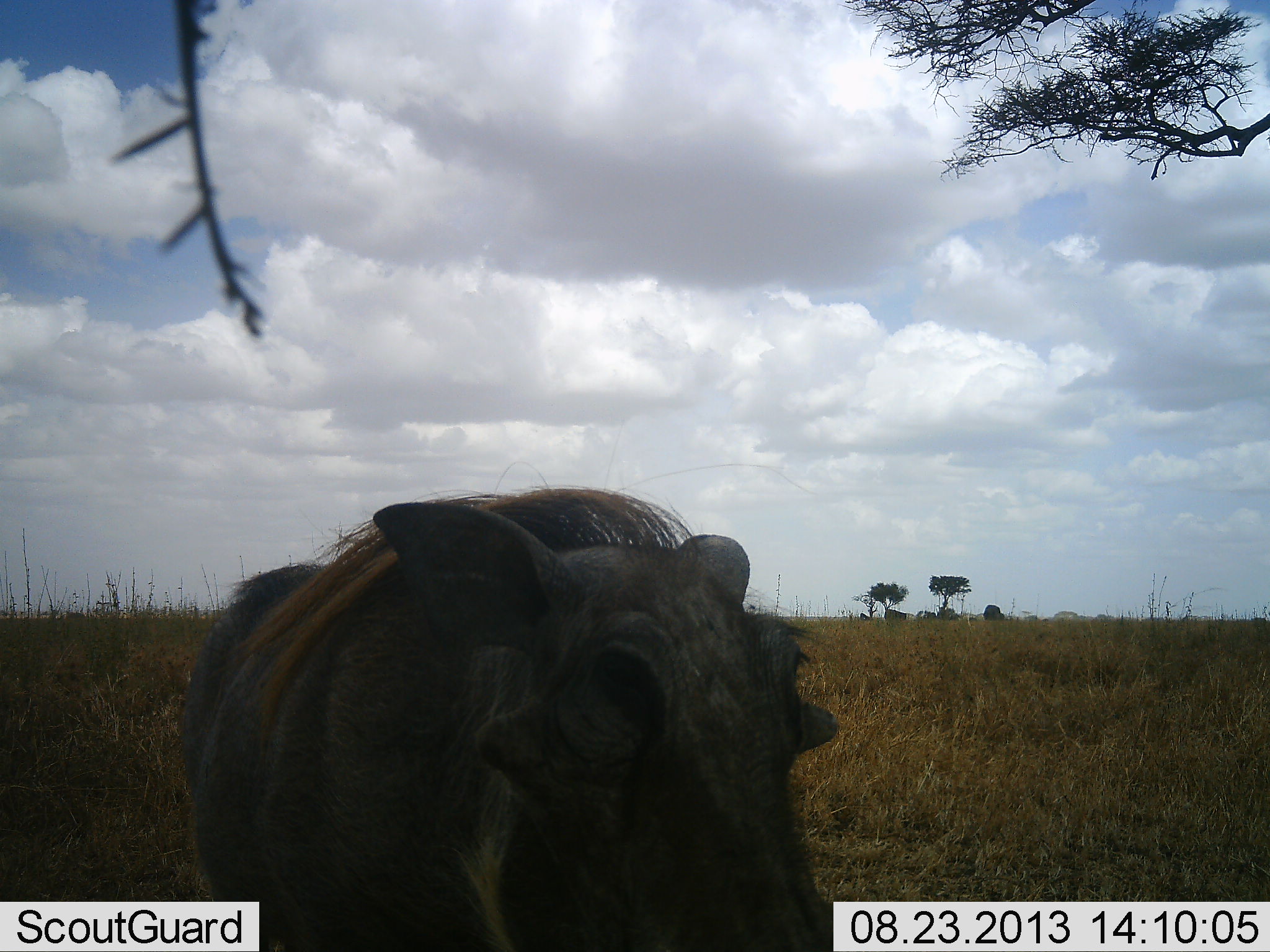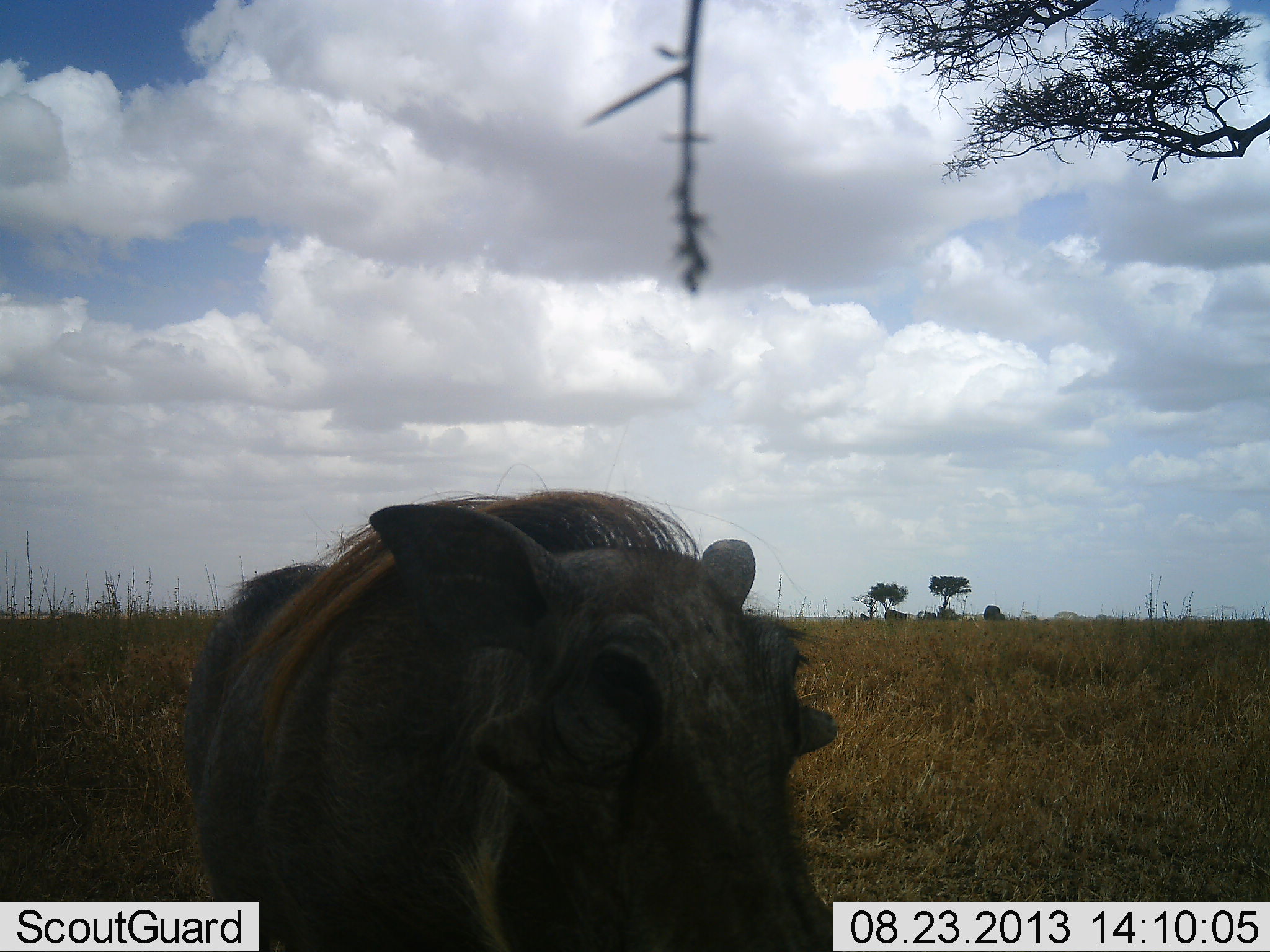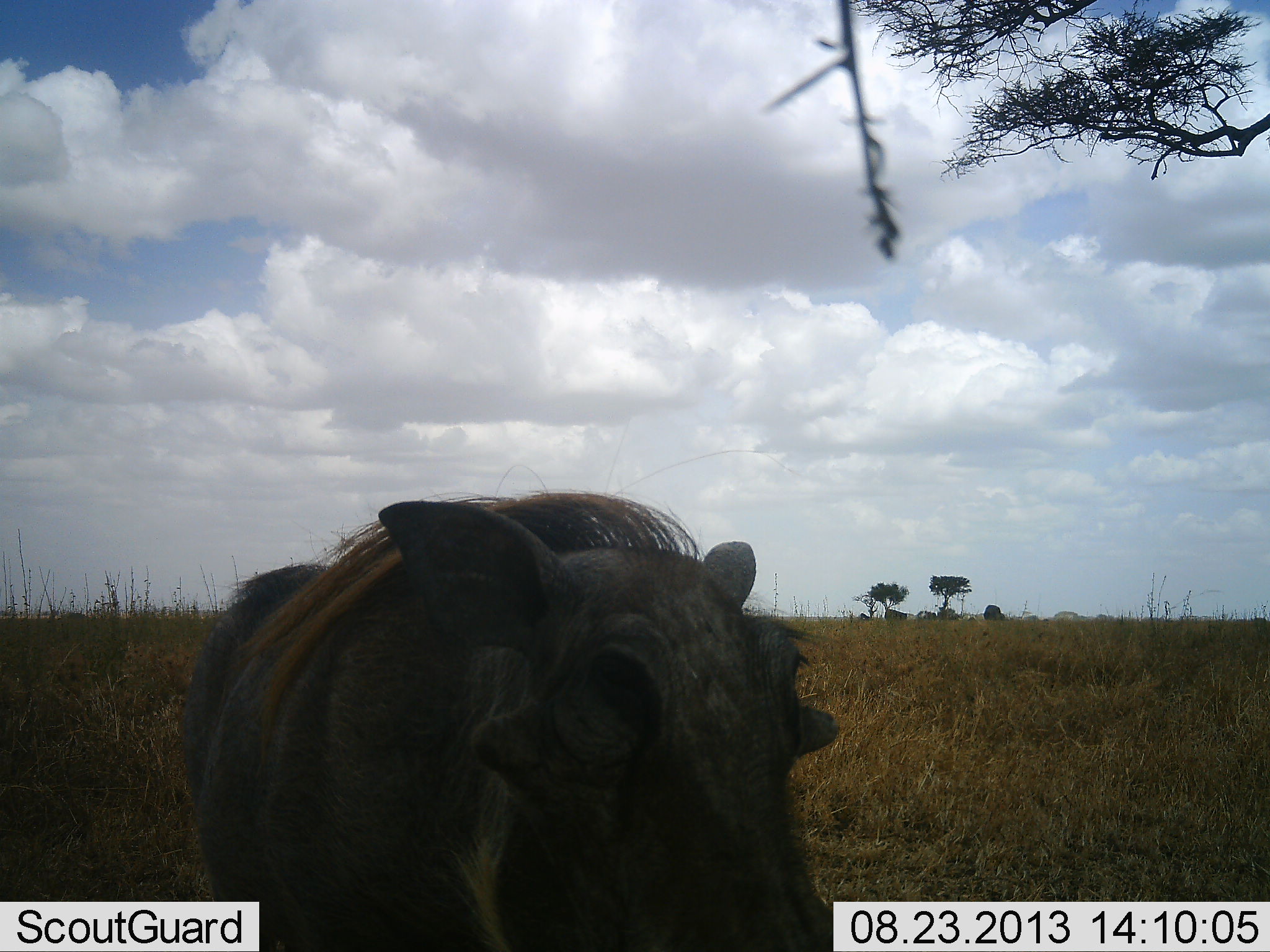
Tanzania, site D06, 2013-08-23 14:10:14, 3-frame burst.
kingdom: Animalia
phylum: Chordata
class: Mammalia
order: Artiodactyla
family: Suidae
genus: Phacochoerus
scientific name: Phacochoerus africanus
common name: warthog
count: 1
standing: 96%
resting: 4%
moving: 0%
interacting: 0%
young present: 0%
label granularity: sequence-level